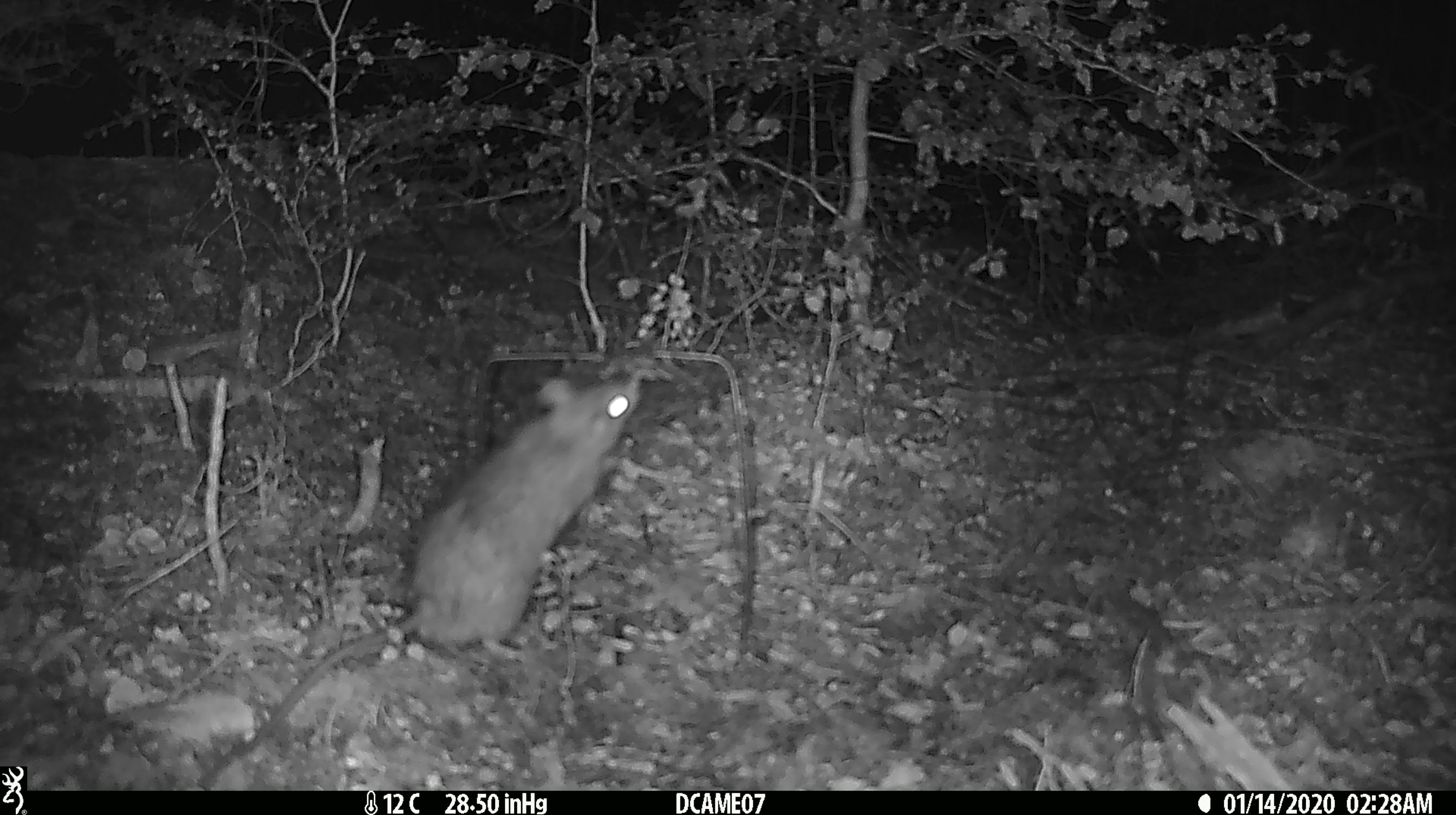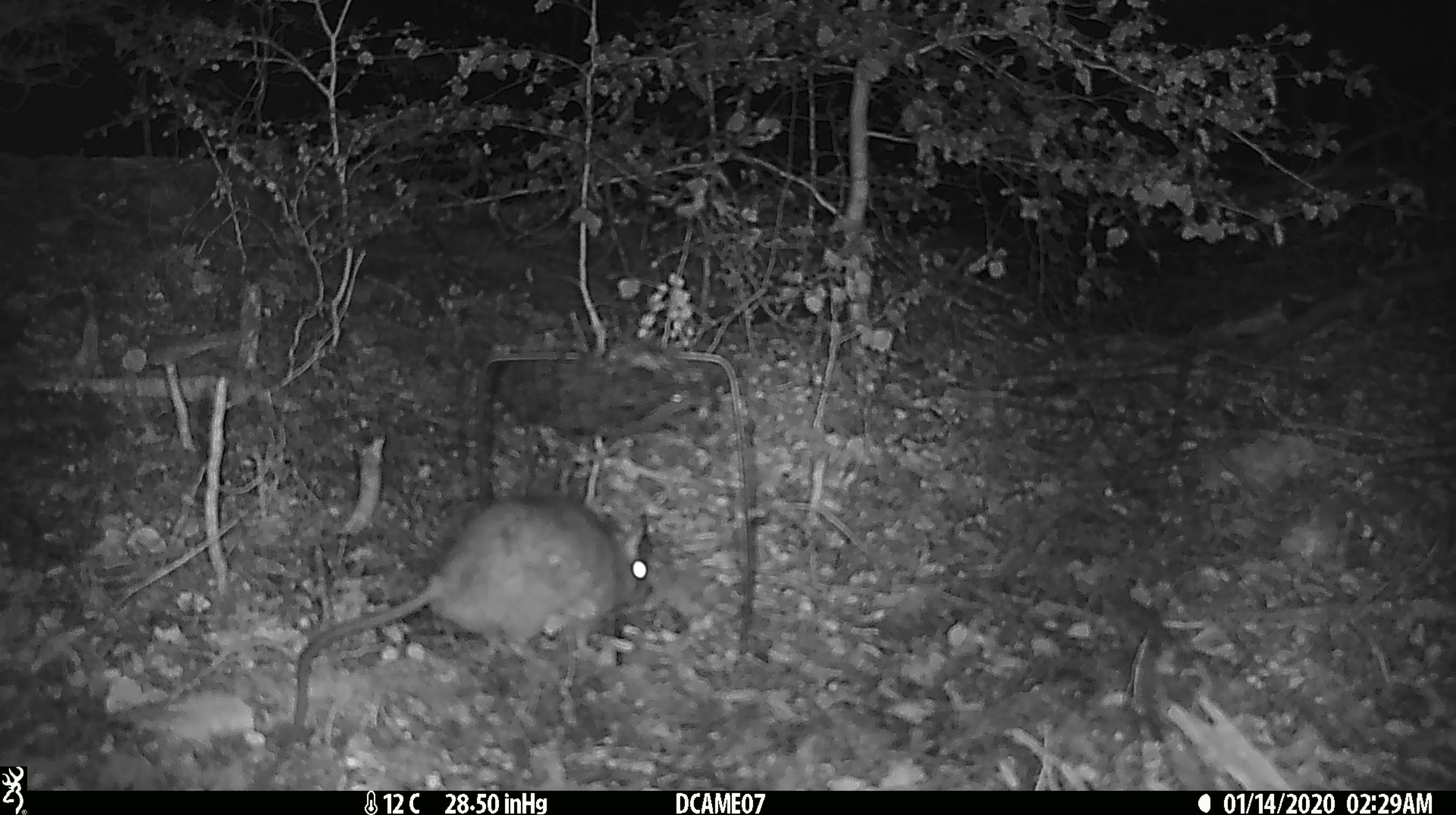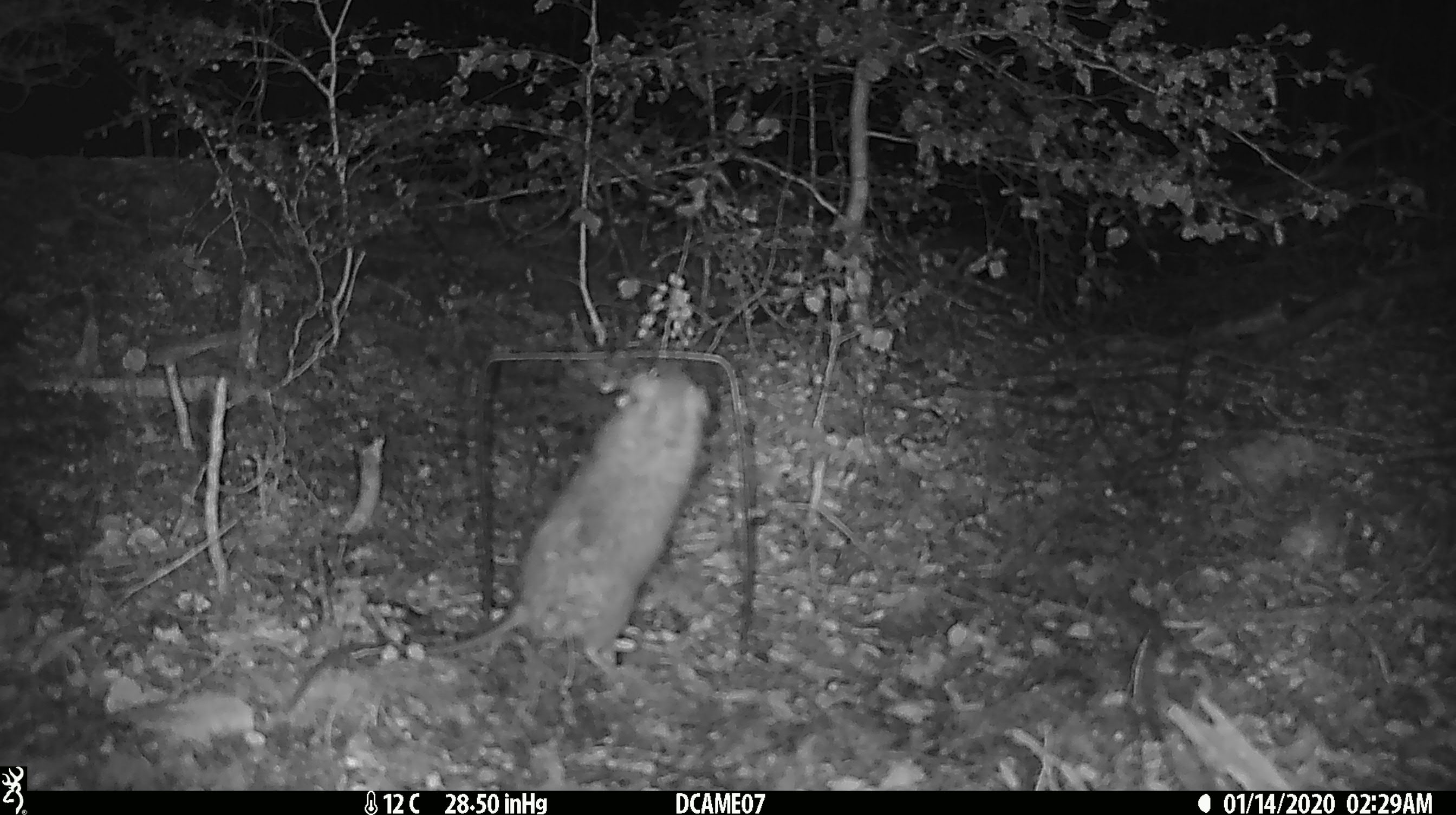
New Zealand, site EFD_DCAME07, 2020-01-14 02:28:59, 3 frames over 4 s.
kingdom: Animalia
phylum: Chordata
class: Mammalia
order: Rodentia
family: Muridae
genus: Rattus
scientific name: Rattus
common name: rat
Rat (Rattus).